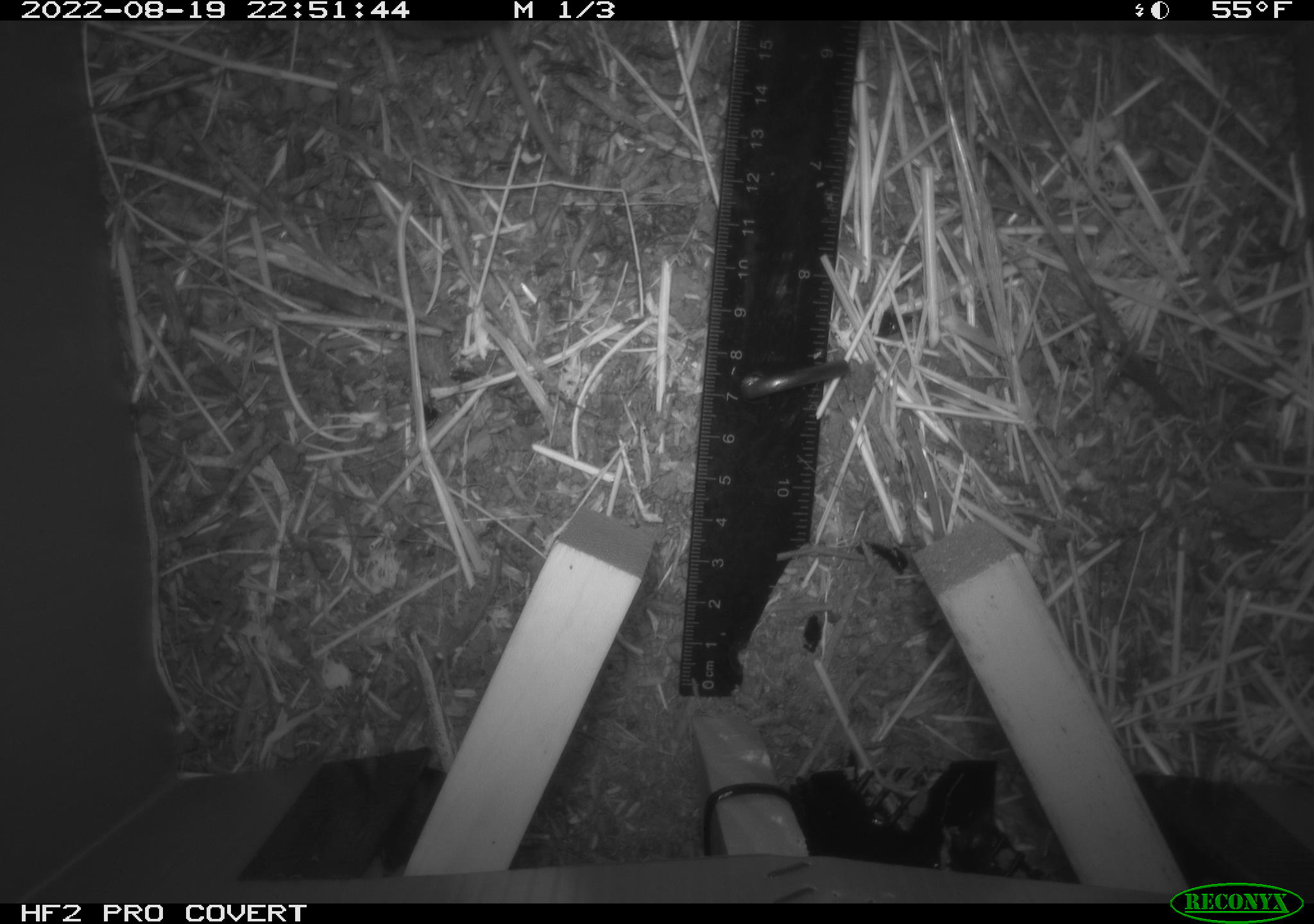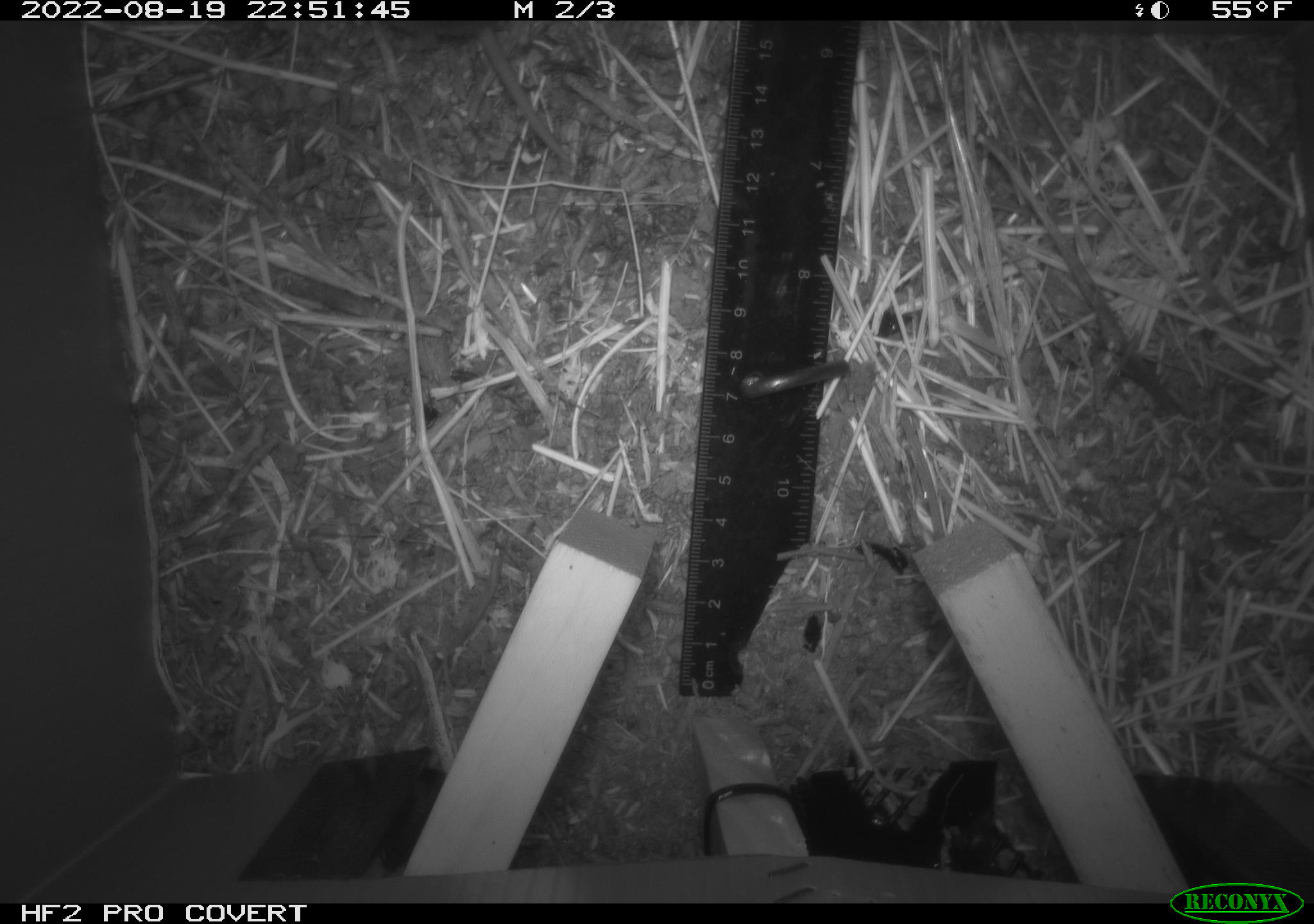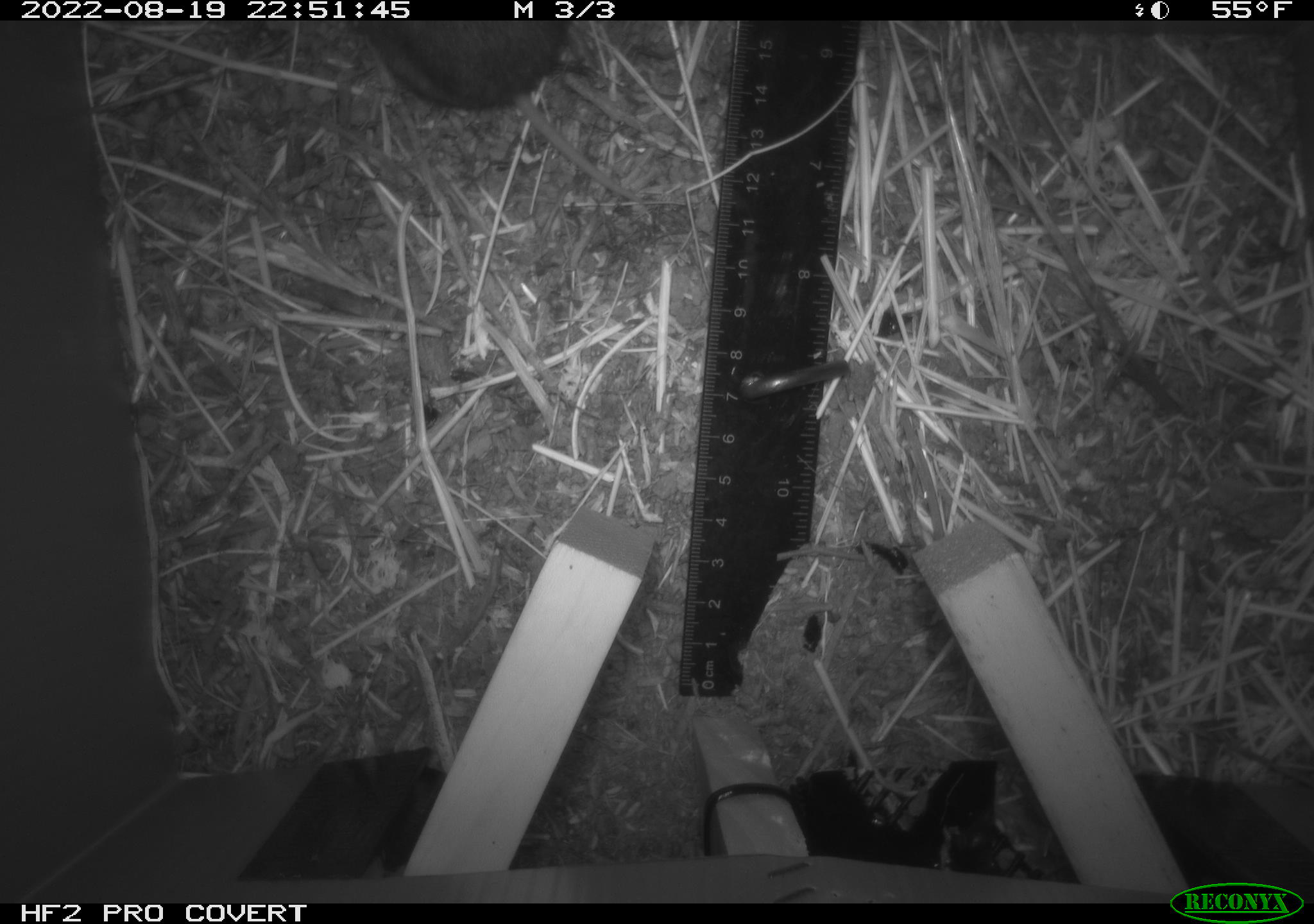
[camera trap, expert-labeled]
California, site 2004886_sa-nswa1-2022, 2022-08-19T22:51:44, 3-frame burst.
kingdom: Animalia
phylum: Chordata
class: Mammalia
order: Rodentia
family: Cricetidae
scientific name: Cricetidae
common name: hamsters, voles, lemmings, and allies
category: cricetidae family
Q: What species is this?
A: Cricetidae family (hamsters, voles, lemmings, and allies) (Cricetidae).